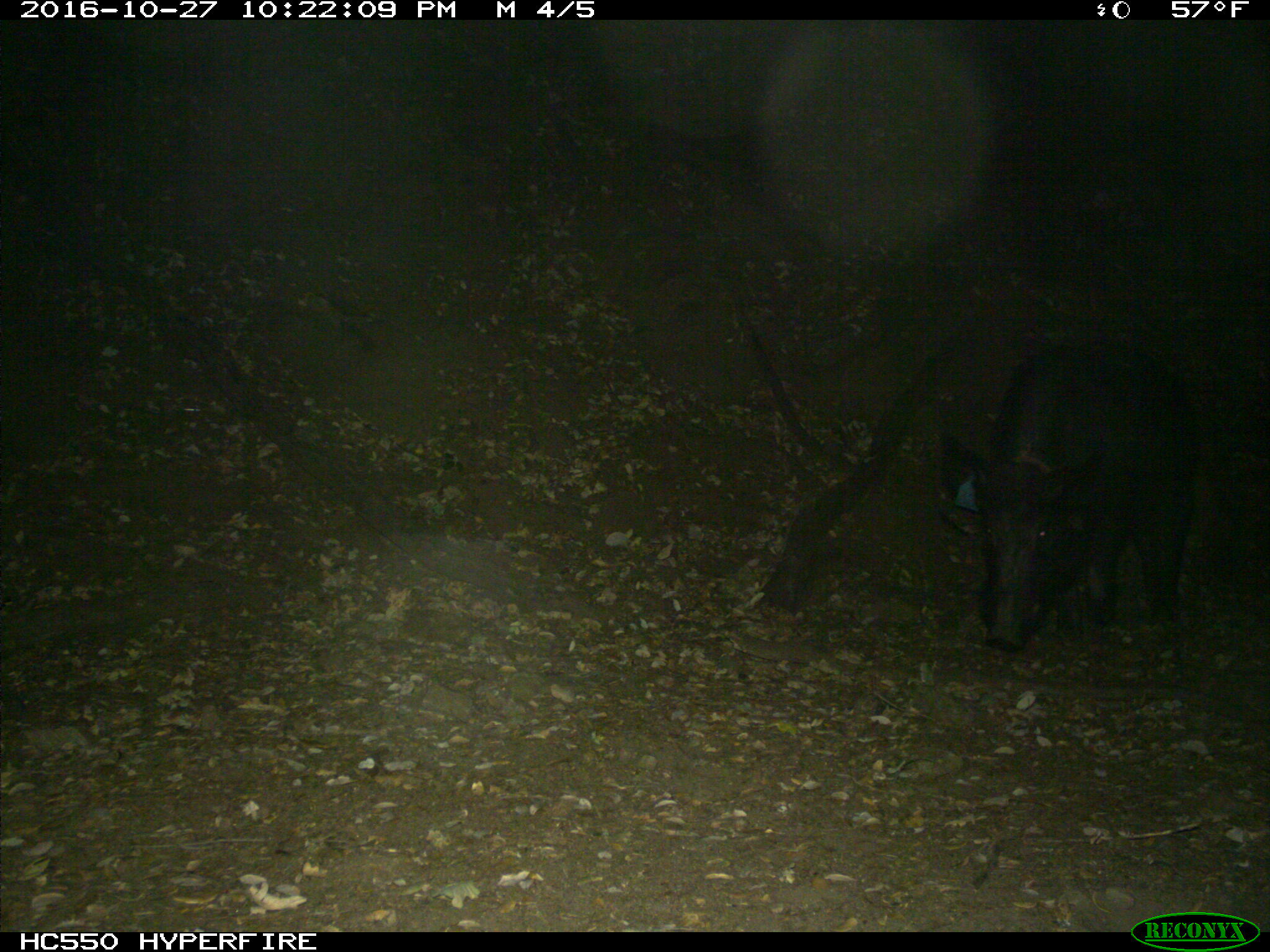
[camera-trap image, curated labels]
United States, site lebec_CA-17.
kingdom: Animalia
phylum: Chordata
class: Mammalia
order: Artiodactyla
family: Suidae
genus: Sus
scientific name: Sus scrofa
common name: wild boar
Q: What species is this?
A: Sus scrofa (wild boar).